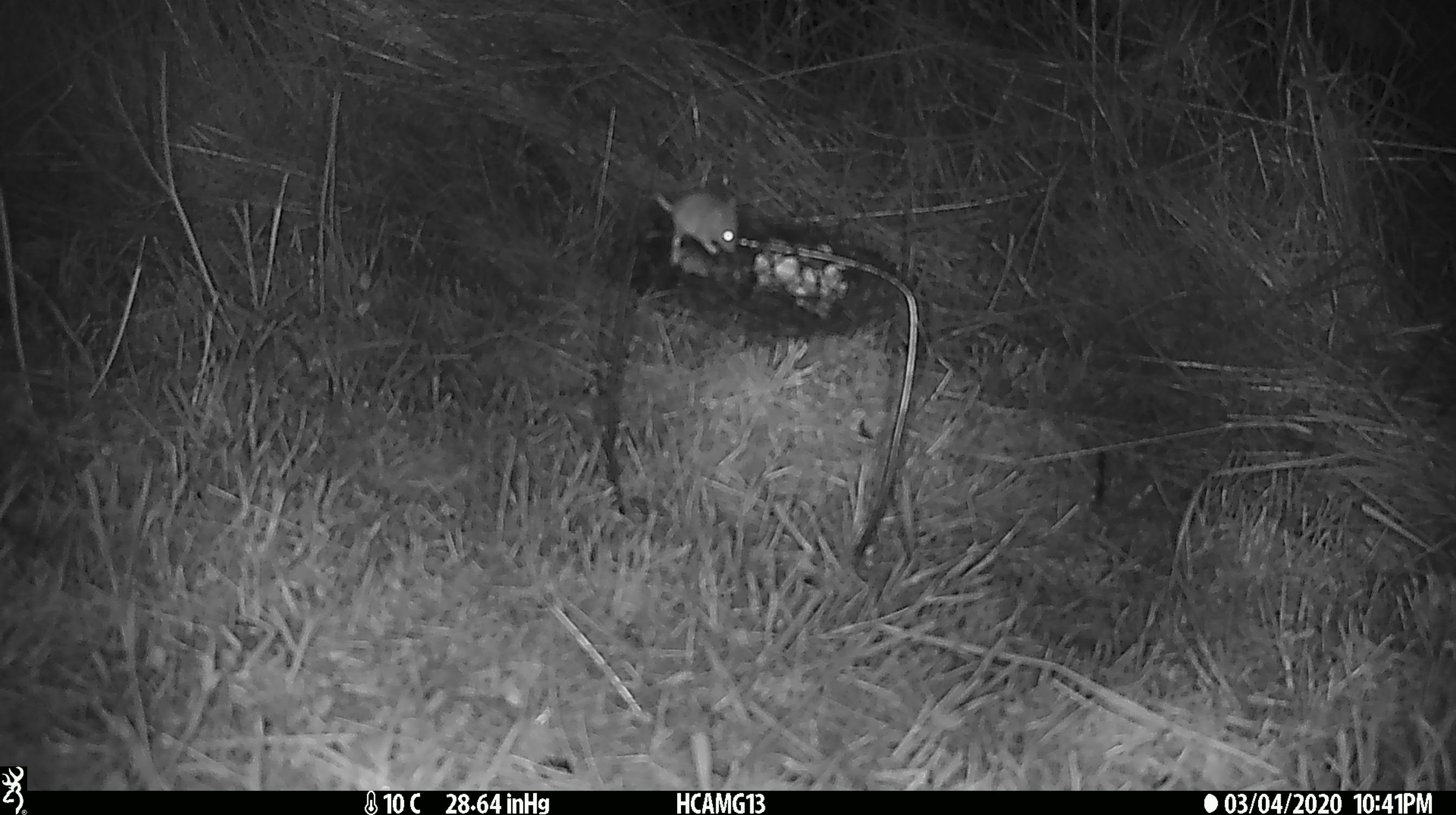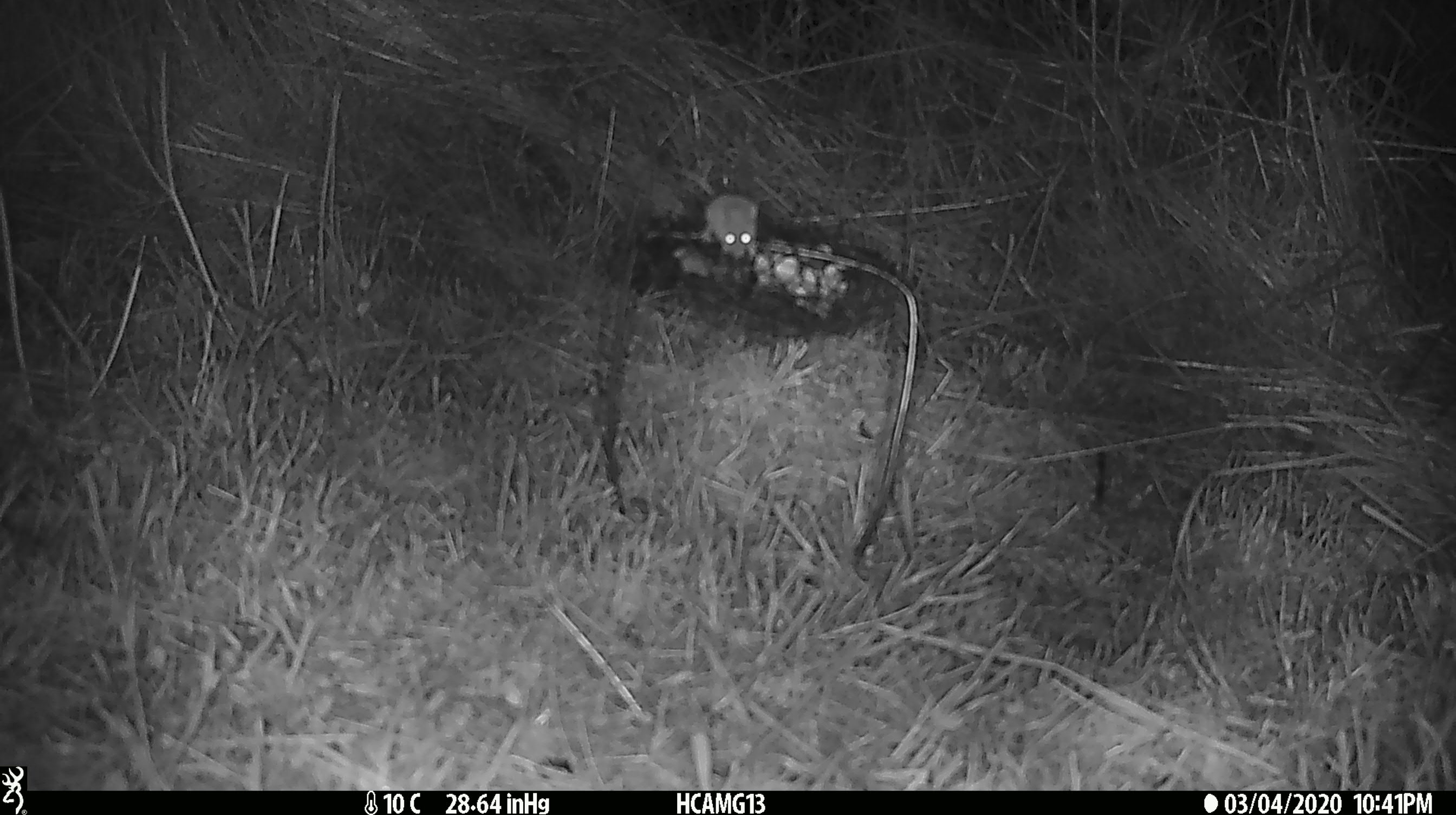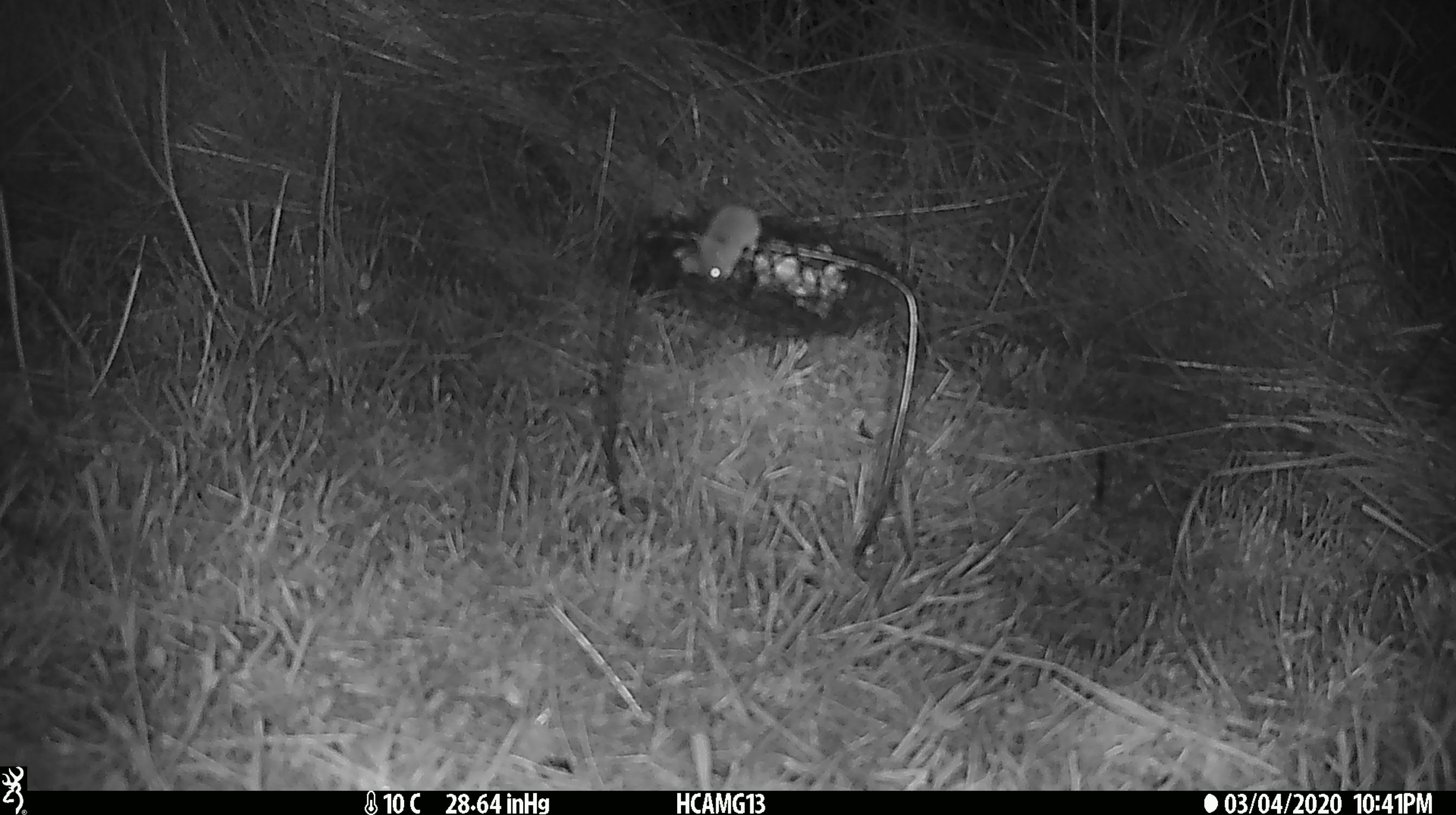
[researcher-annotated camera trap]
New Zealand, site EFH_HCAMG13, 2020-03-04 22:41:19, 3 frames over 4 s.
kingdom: Animalia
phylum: Chordata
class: Mammalia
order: Rodentia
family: Muridae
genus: Mus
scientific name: Mus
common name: mouse